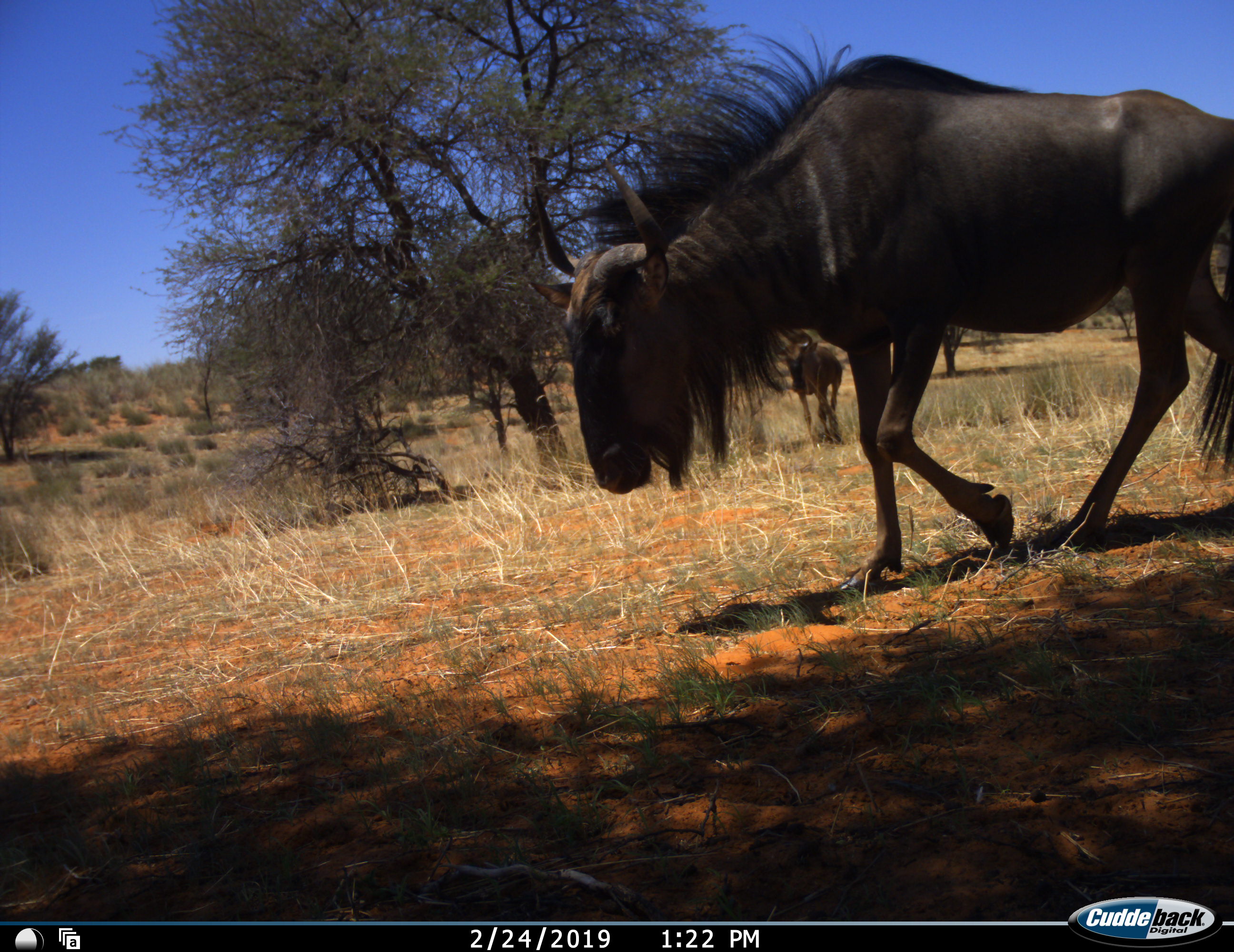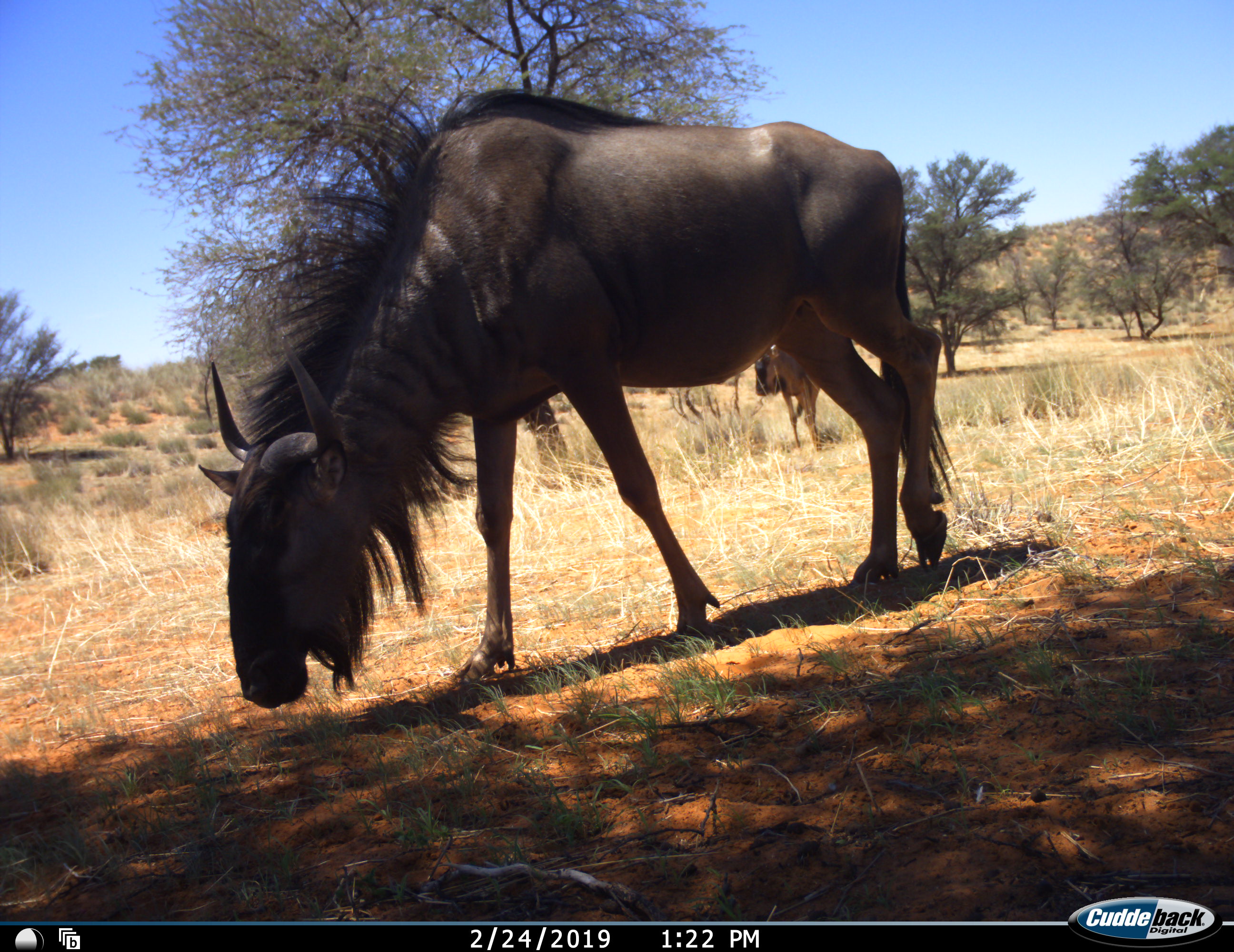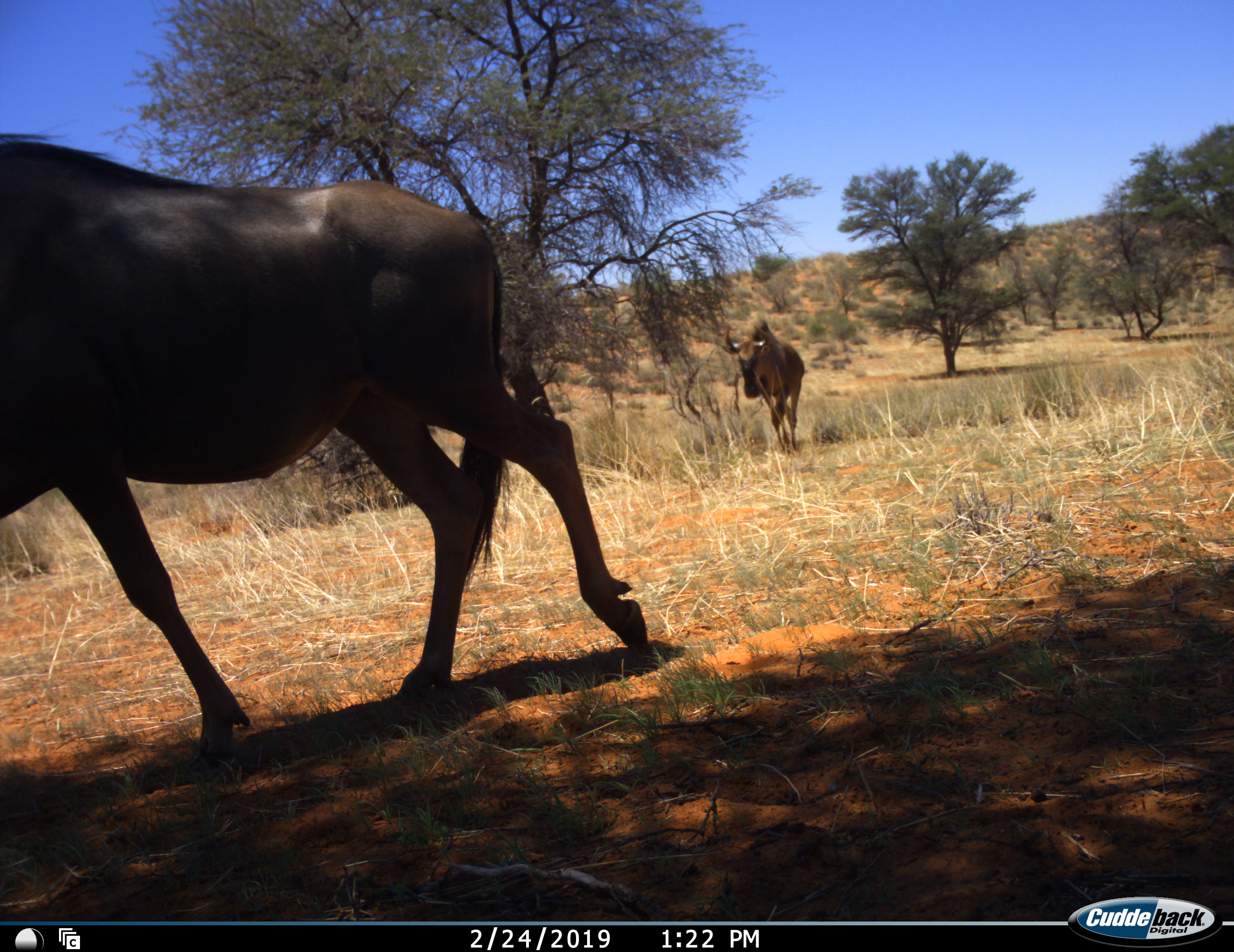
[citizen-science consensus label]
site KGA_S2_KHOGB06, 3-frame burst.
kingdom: Animalia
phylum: Chordata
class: Mammalia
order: Artiodactyla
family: Bovidae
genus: Connochaetes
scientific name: Connochaetes taurinus taurinus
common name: blue wildebeest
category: wildebeestblue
Wildebeestblue (blue wildebeest) (Connochaetes taurinus taurinus), count 2. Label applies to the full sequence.